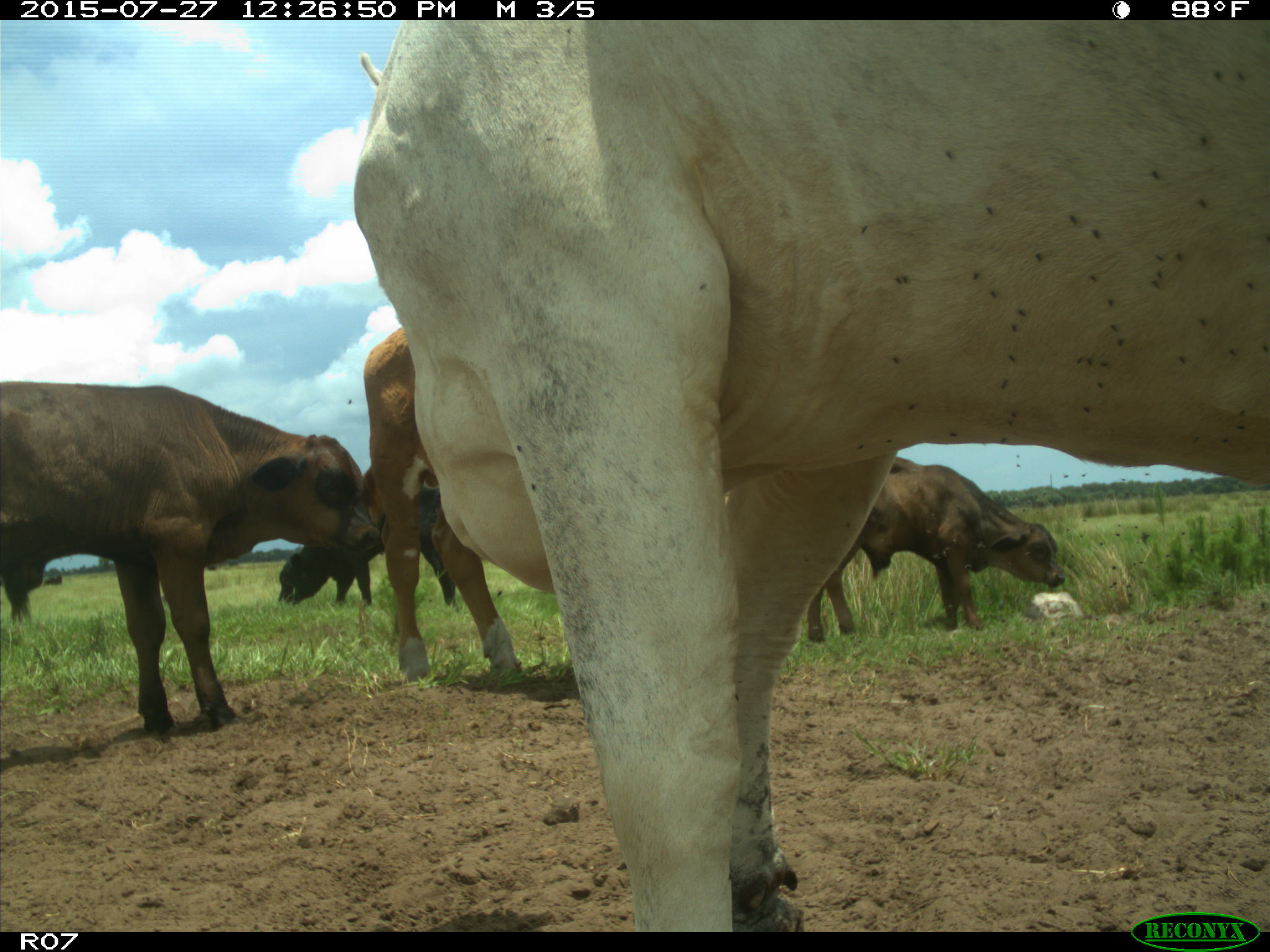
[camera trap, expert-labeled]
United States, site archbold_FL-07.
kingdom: Animalia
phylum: Chordata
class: Mammalia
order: Artiodactyla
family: Bovidae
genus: Bos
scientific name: Bos taurus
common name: domestic cow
Bos taurus (domestic cow).